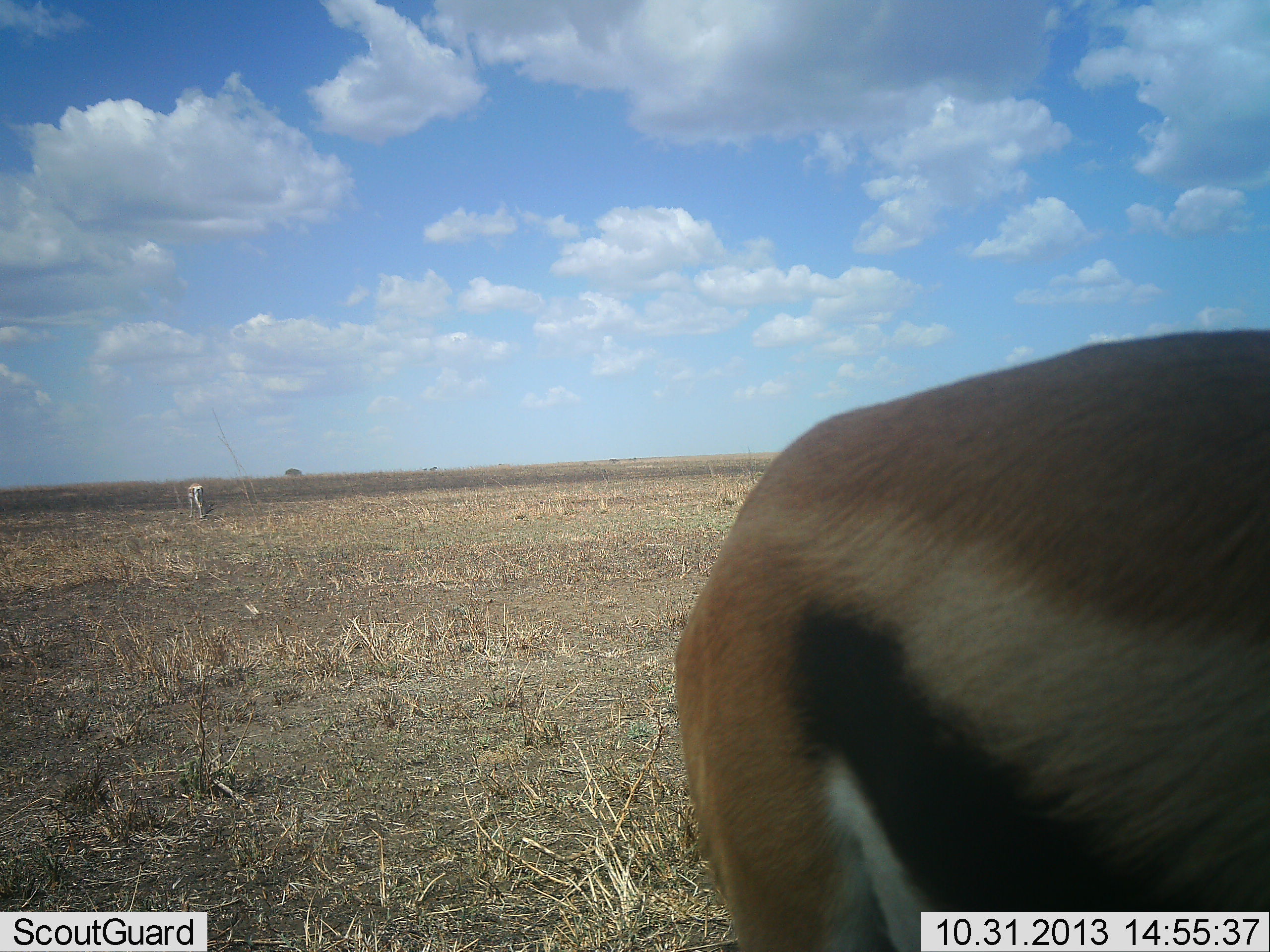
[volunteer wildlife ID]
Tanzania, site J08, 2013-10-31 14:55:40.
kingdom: Animalia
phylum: Chordata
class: Mammalia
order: Artiodactyla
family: Bovidae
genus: Eudorcas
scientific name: Eudorcas thomsonii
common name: thomson's gazelle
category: gazellethomsons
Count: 2.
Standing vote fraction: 85%.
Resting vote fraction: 5%.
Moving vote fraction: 10%.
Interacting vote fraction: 5%.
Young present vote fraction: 0%.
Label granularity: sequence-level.